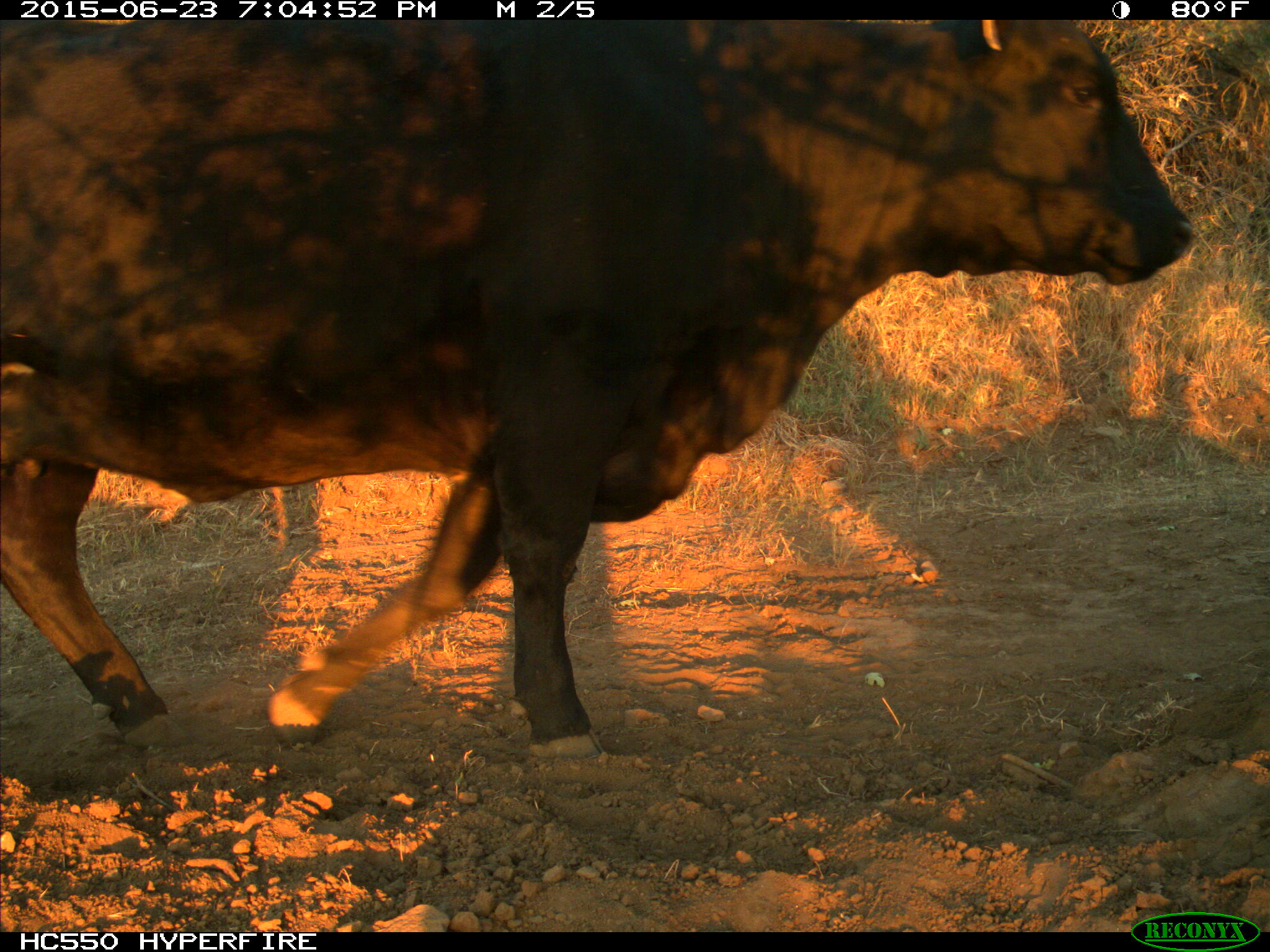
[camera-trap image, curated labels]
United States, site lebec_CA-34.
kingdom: Animalia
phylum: Chordata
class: Mammalia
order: Artiodactyla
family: Bovidae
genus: Bos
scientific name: Bos taurus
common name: domestic cow